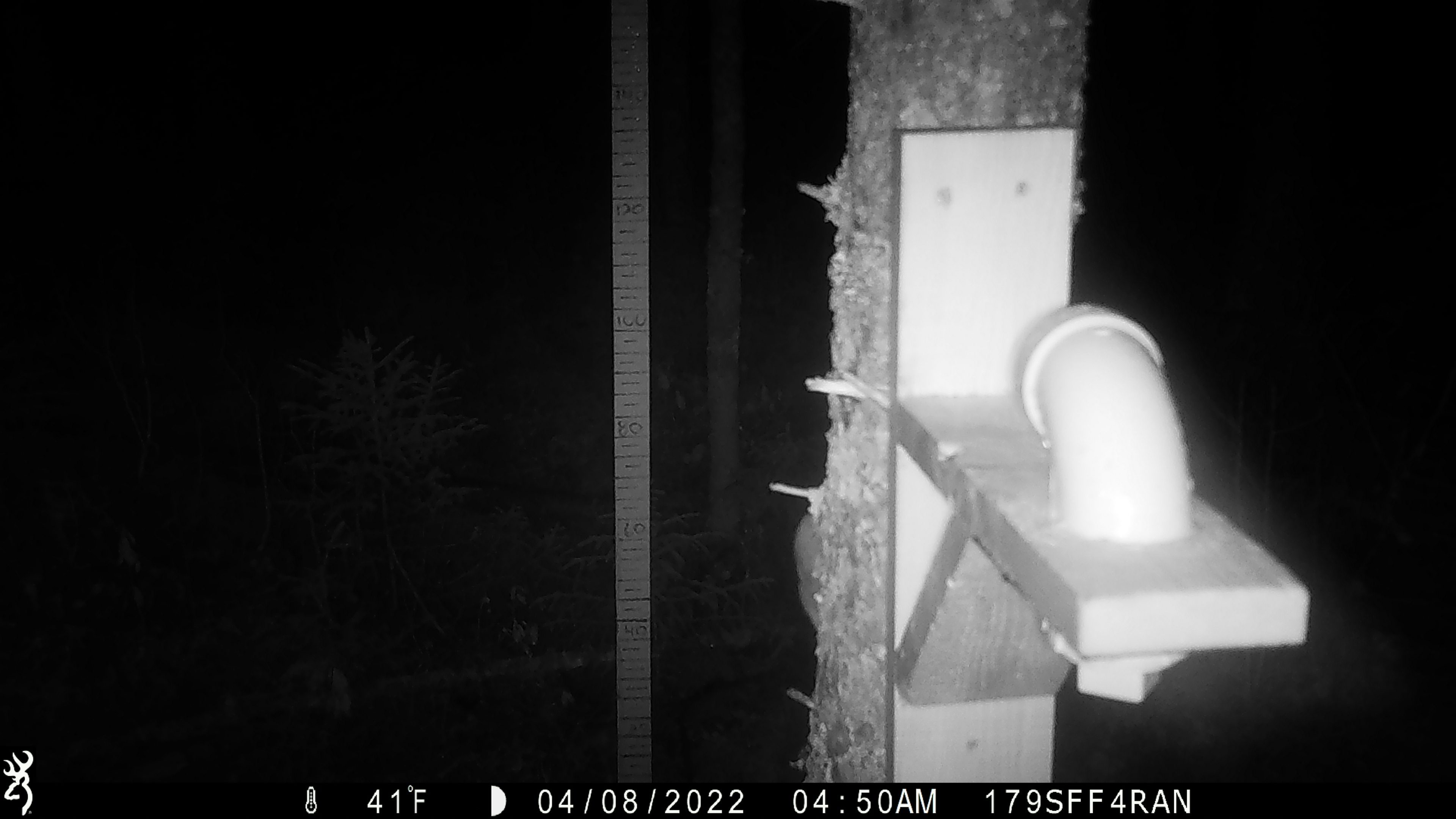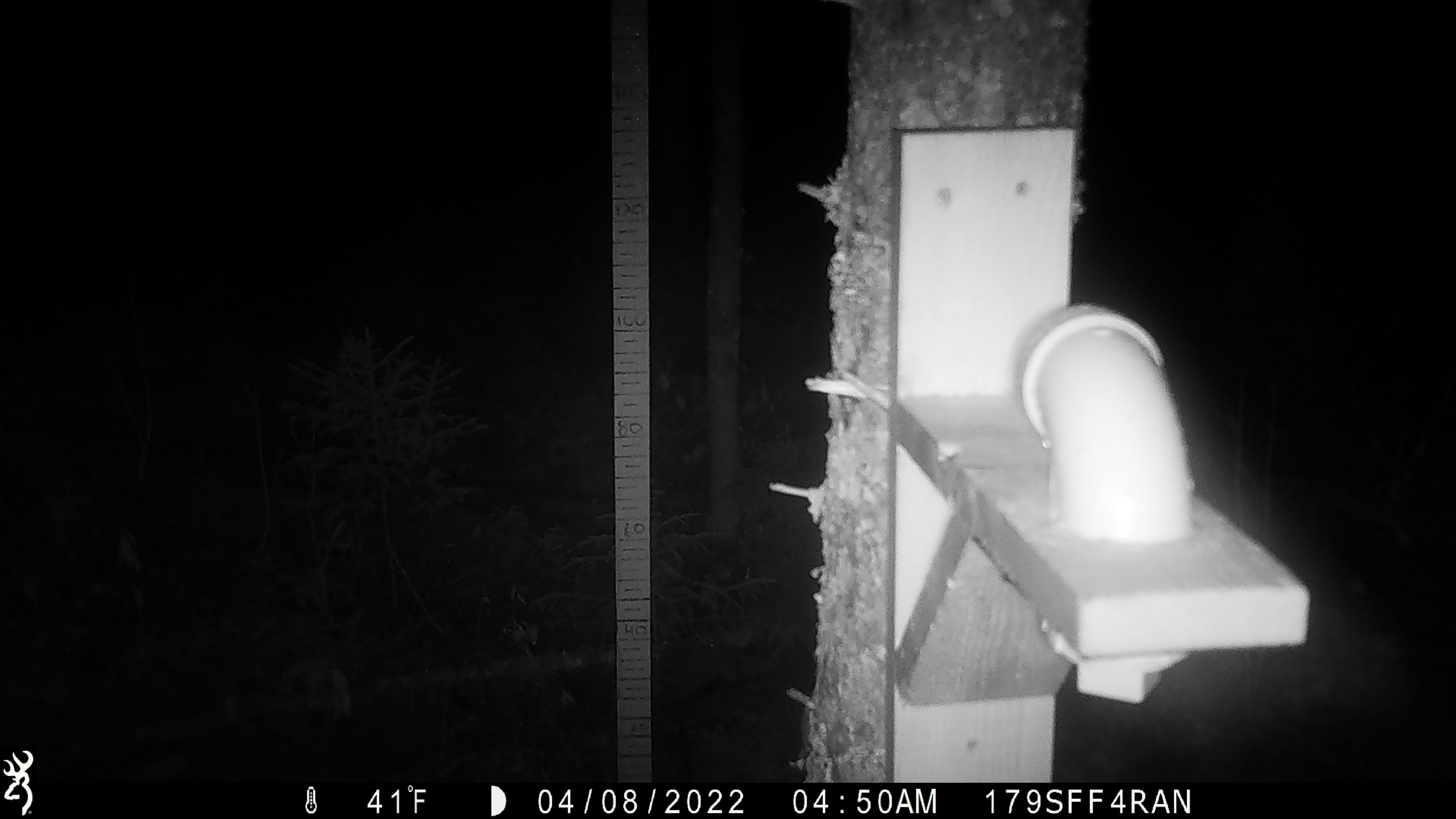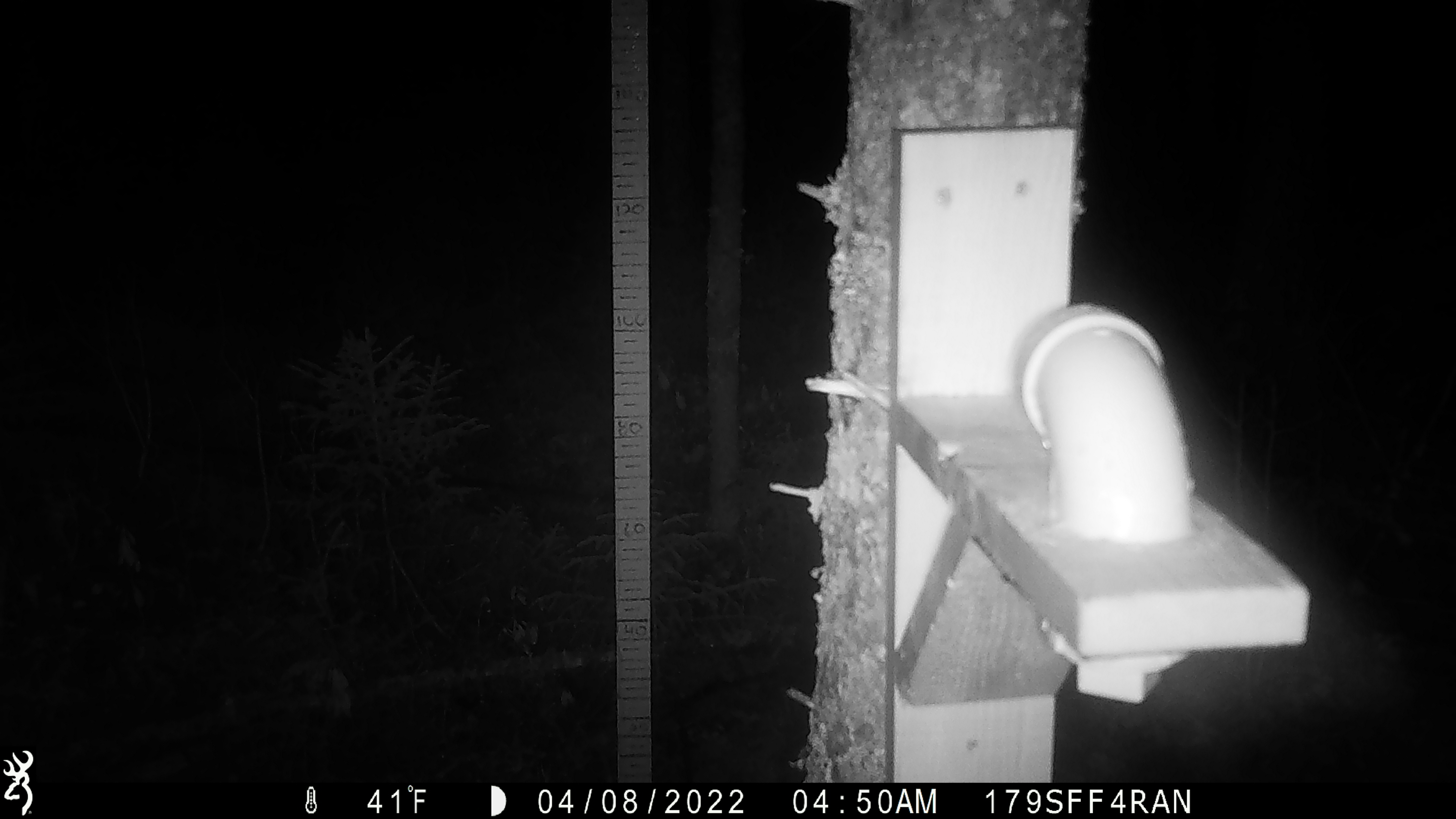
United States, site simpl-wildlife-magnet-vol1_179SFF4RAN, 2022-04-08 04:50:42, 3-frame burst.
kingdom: Animalia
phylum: Chordata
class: Mammalia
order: Rodentia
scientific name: Rodentia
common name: mouse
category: mouse sp.